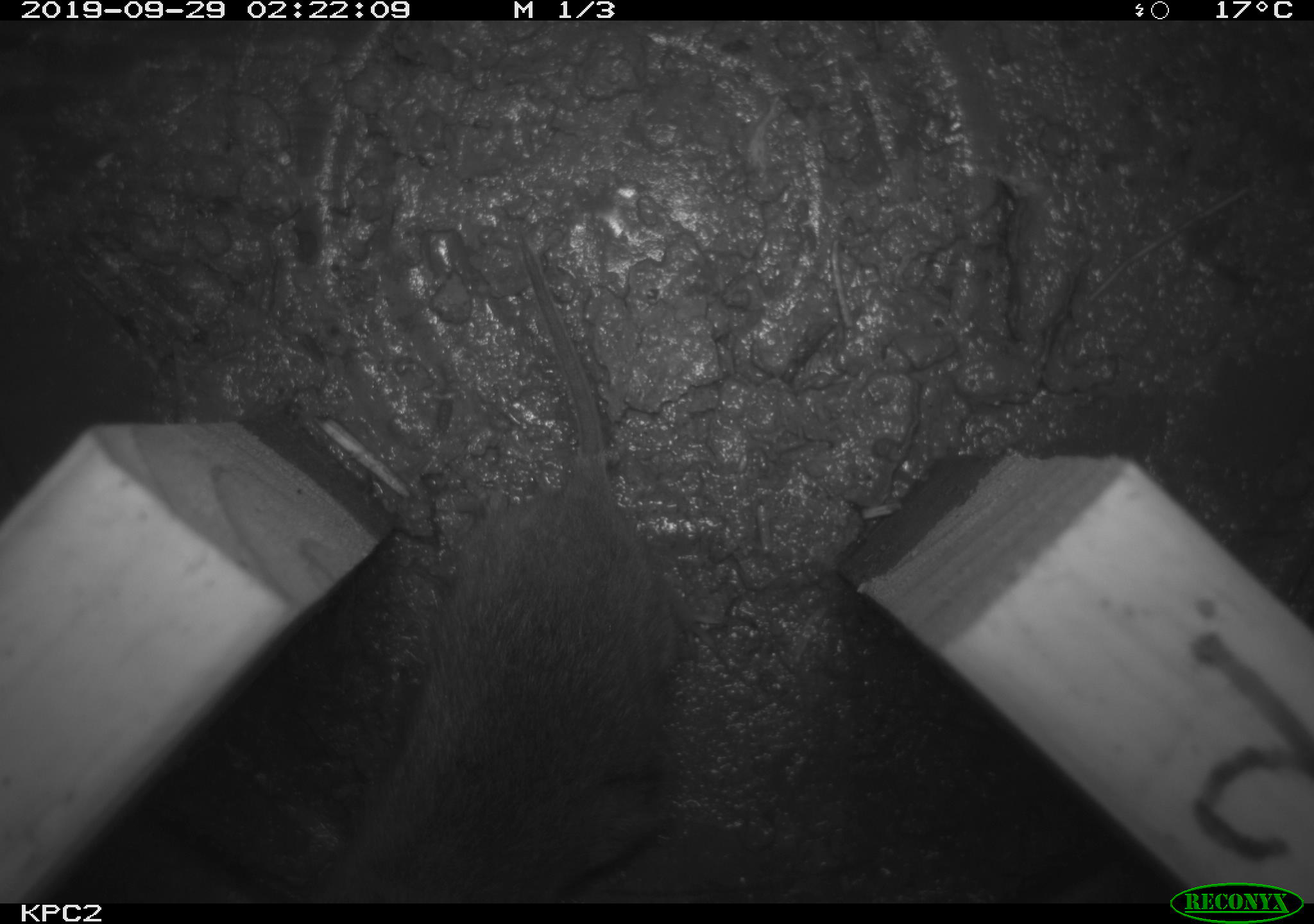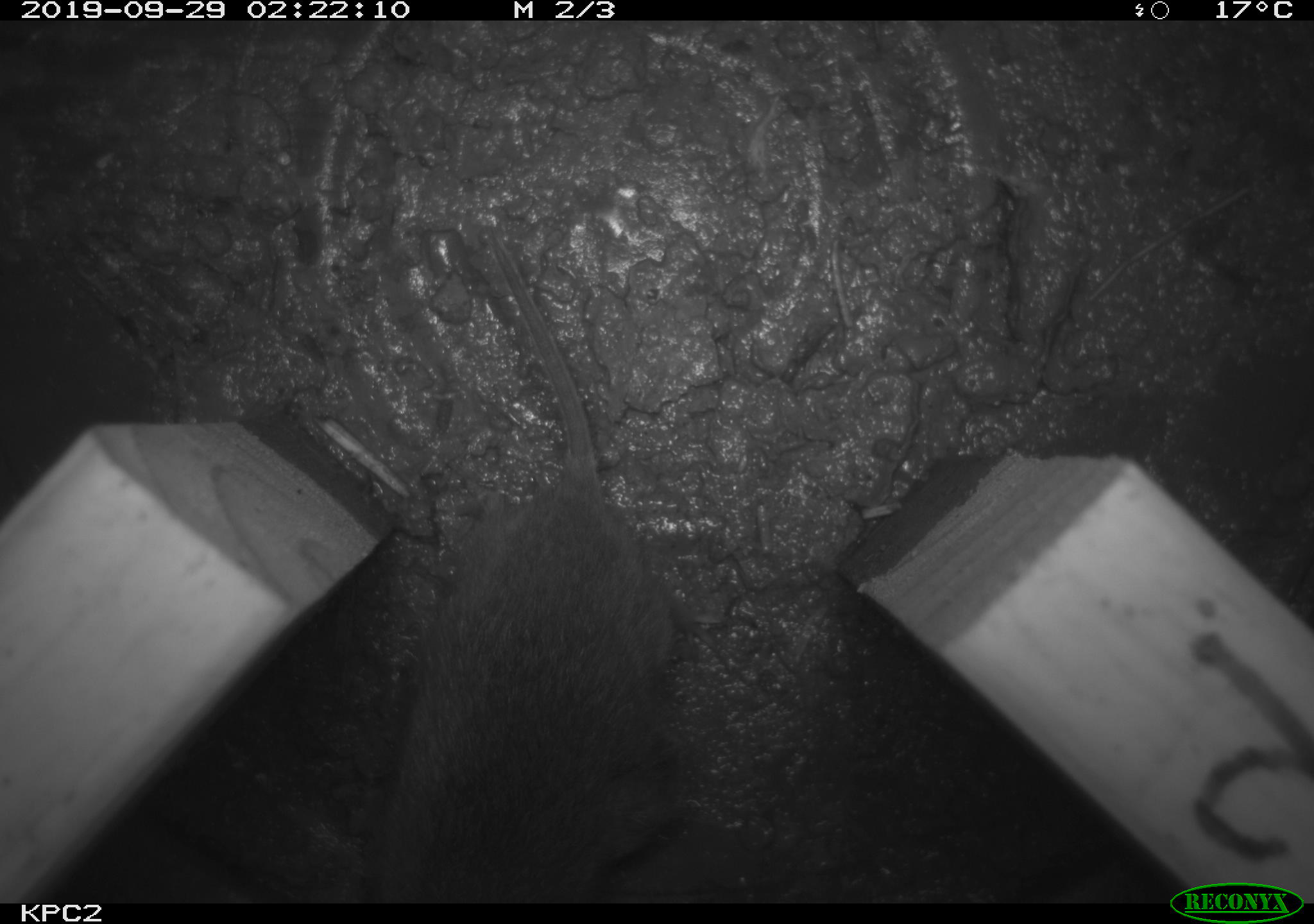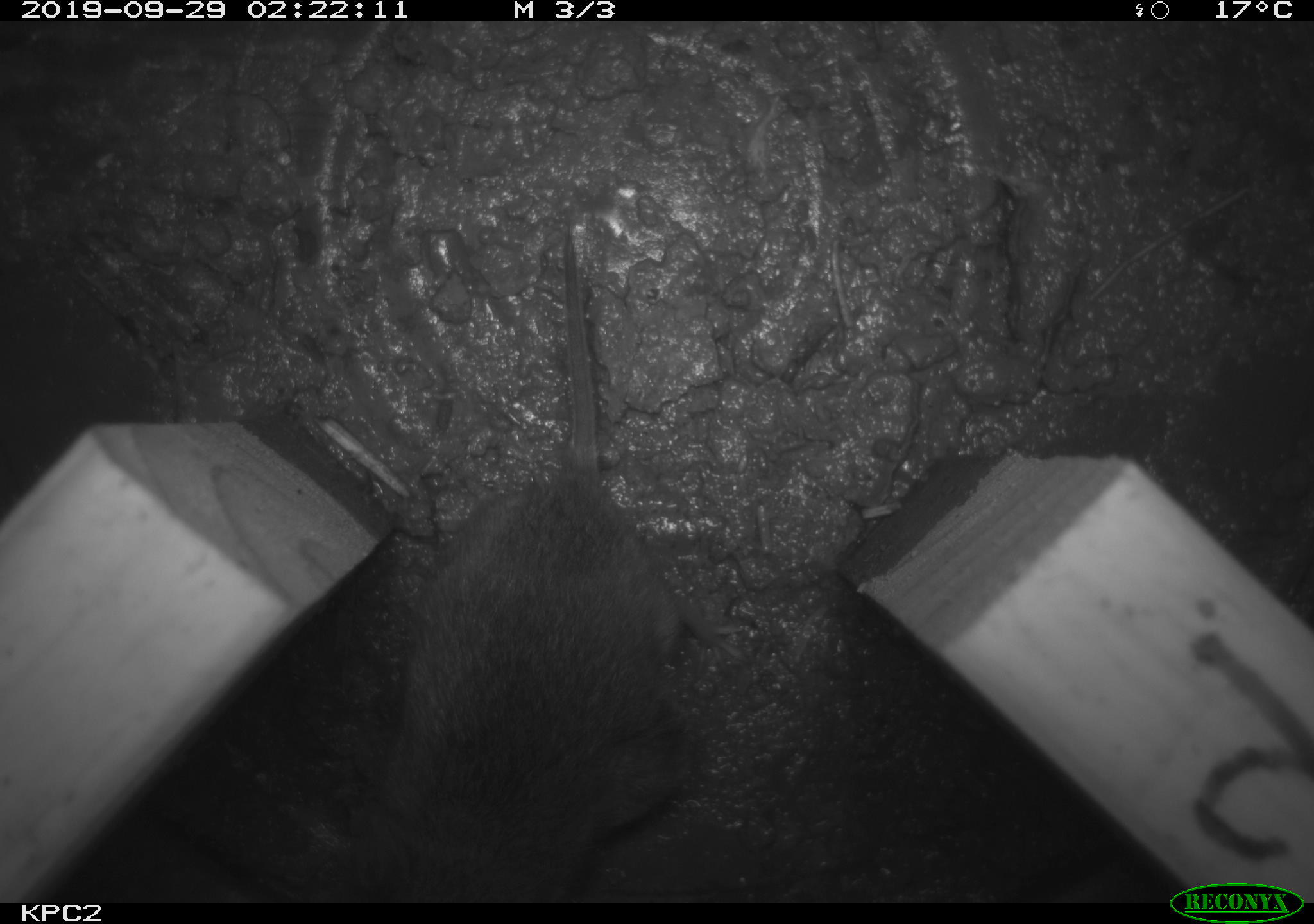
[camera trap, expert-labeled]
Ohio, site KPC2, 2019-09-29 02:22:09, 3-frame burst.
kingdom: Animalia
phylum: Chordata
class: Mammalia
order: Rodentia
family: Cricetidae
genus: Microtus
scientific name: Microtus pennsylvanicus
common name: meadow vole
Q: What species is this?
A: Meadow vole (Microtus pennsylvanicus).